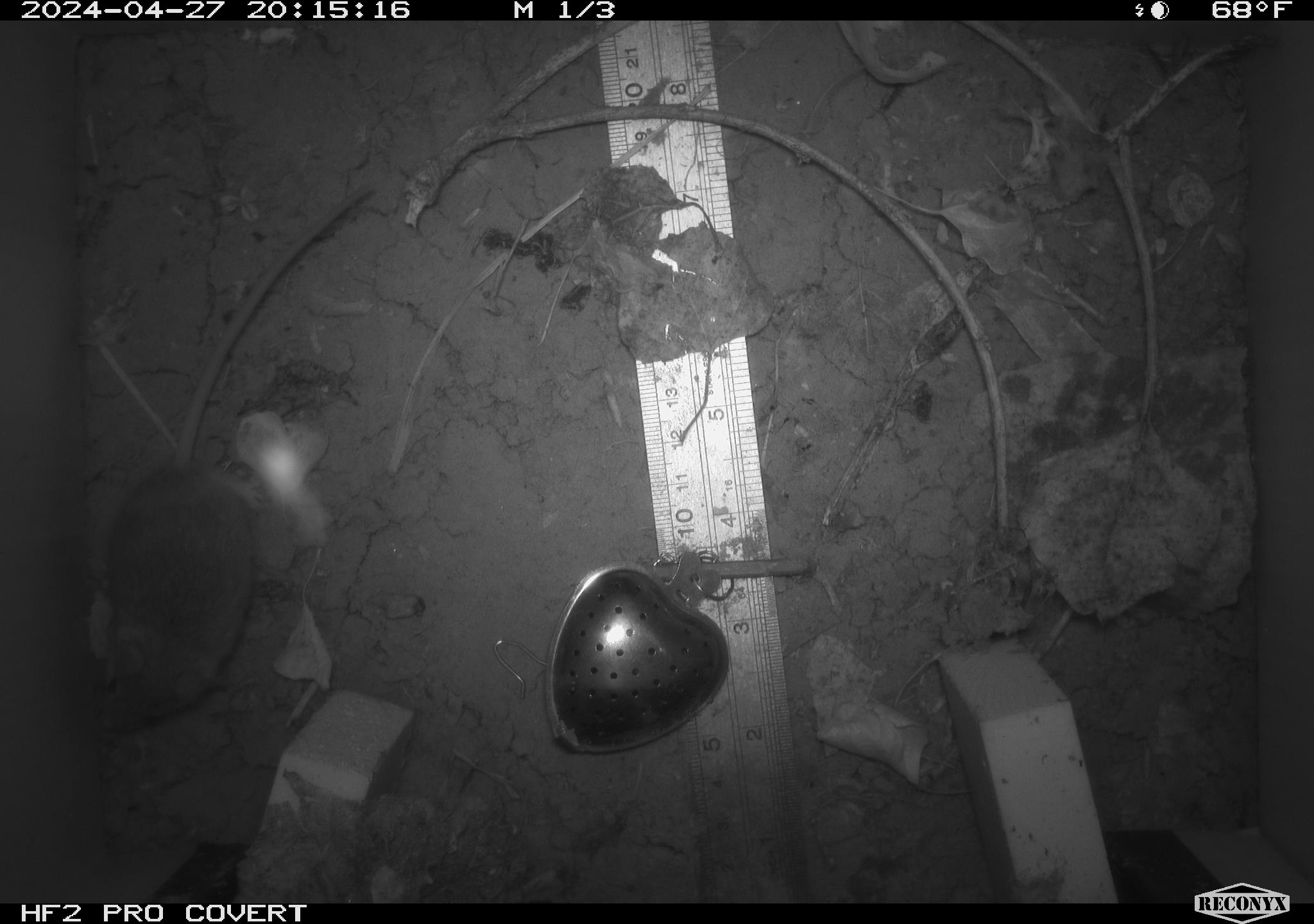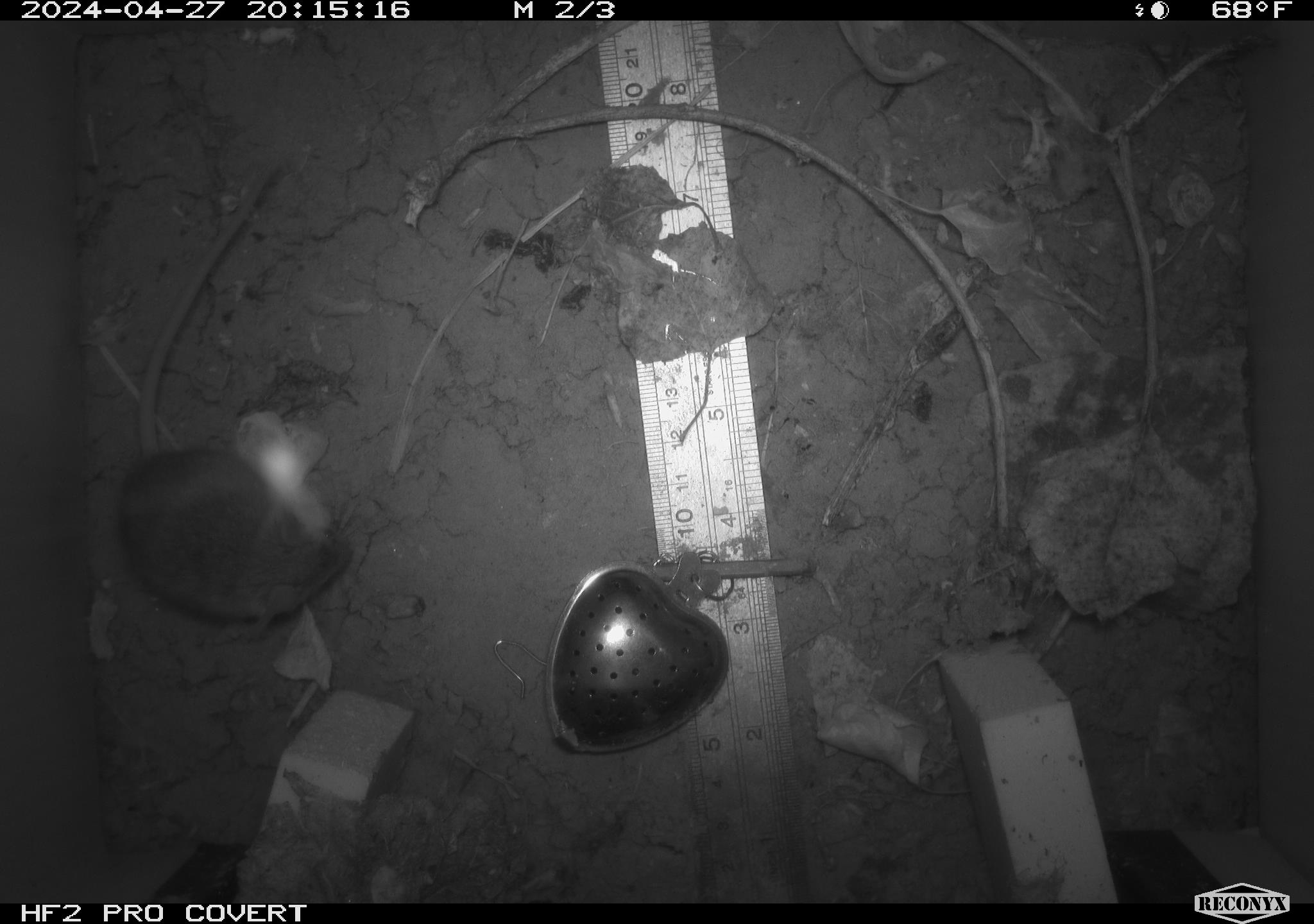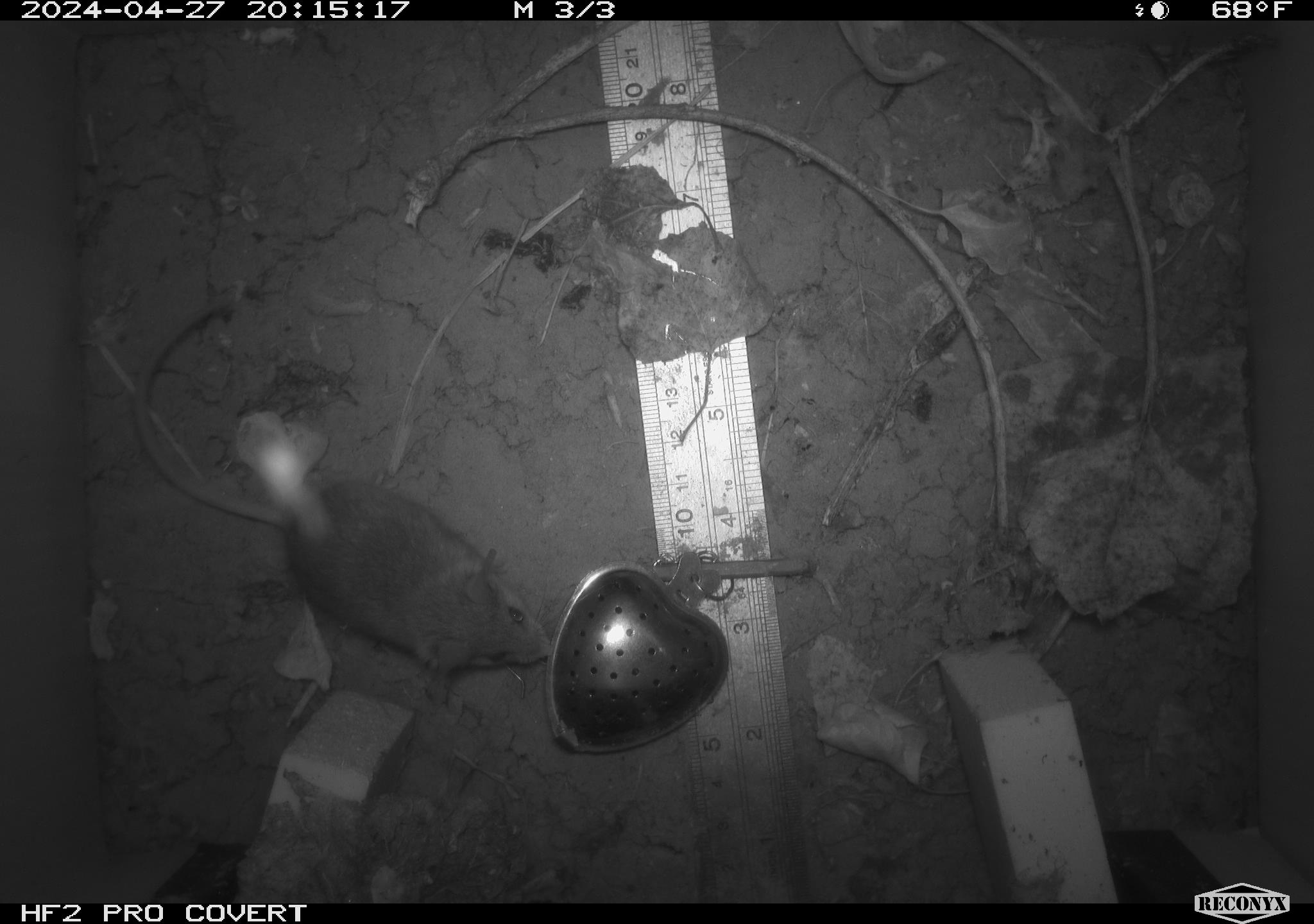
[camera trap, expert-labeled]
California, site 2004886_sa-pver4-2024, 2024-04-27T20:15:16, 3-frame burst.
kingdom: Animalia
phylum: Chordata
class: Mammalia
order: Rodentia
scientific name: Rodentia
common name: mouse species